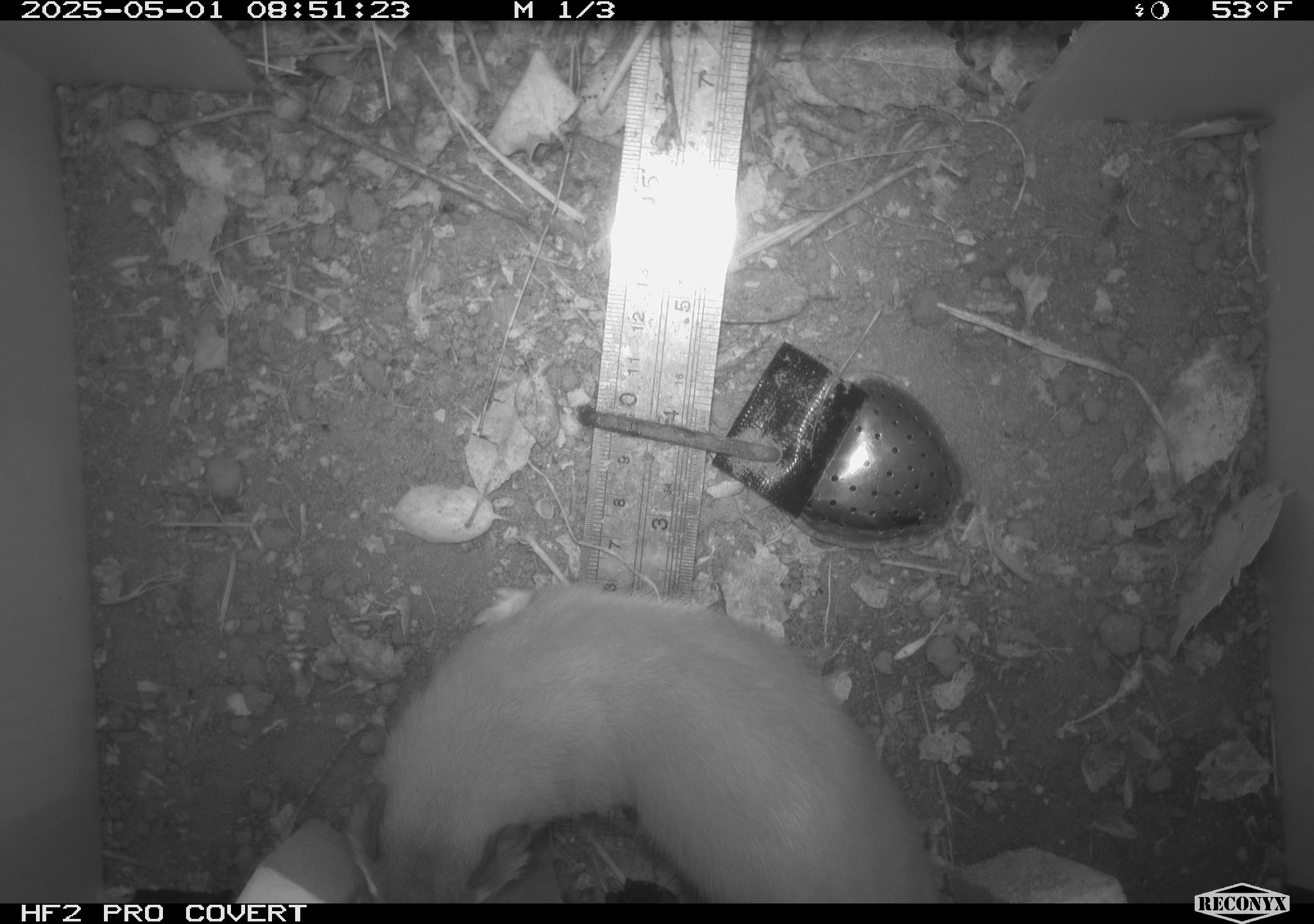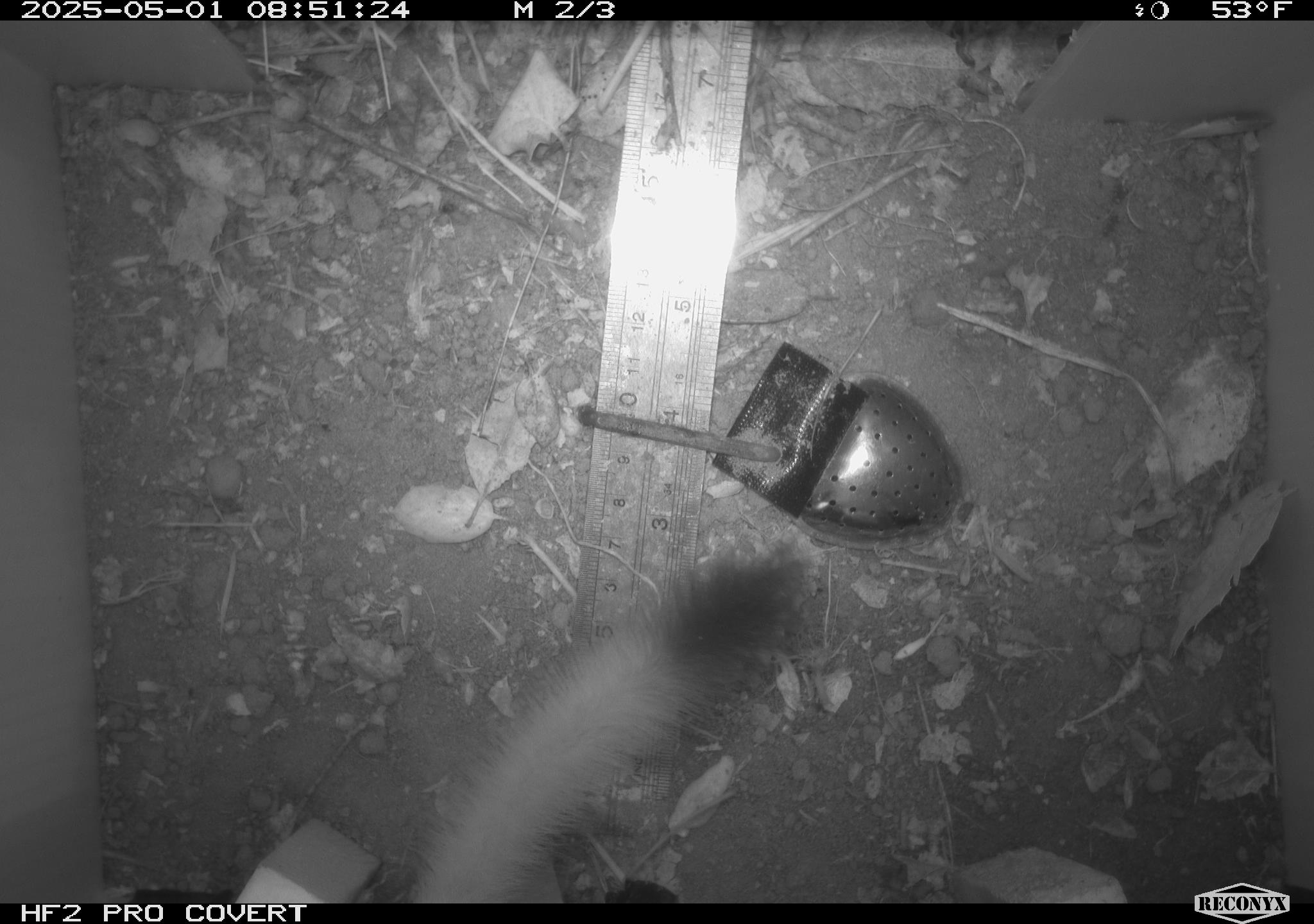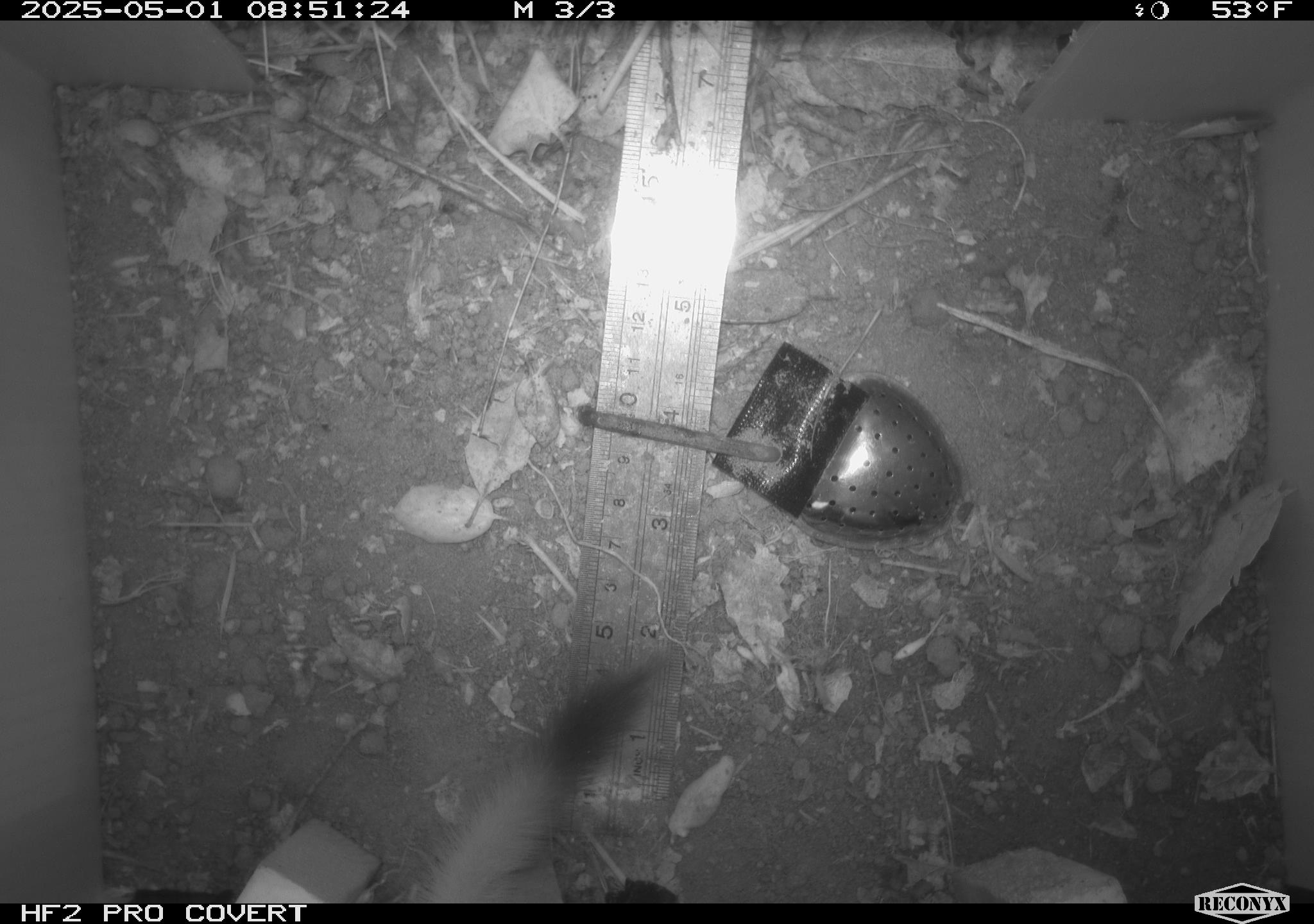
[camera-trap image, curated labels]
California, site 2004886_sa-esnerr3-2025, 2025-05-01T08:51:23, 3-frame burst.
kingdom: Animalia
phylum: Chordata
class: Mammalia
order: Carnivora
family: Mustelidae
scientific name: Mustelinae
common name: true weasels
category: mustelinae subfamily